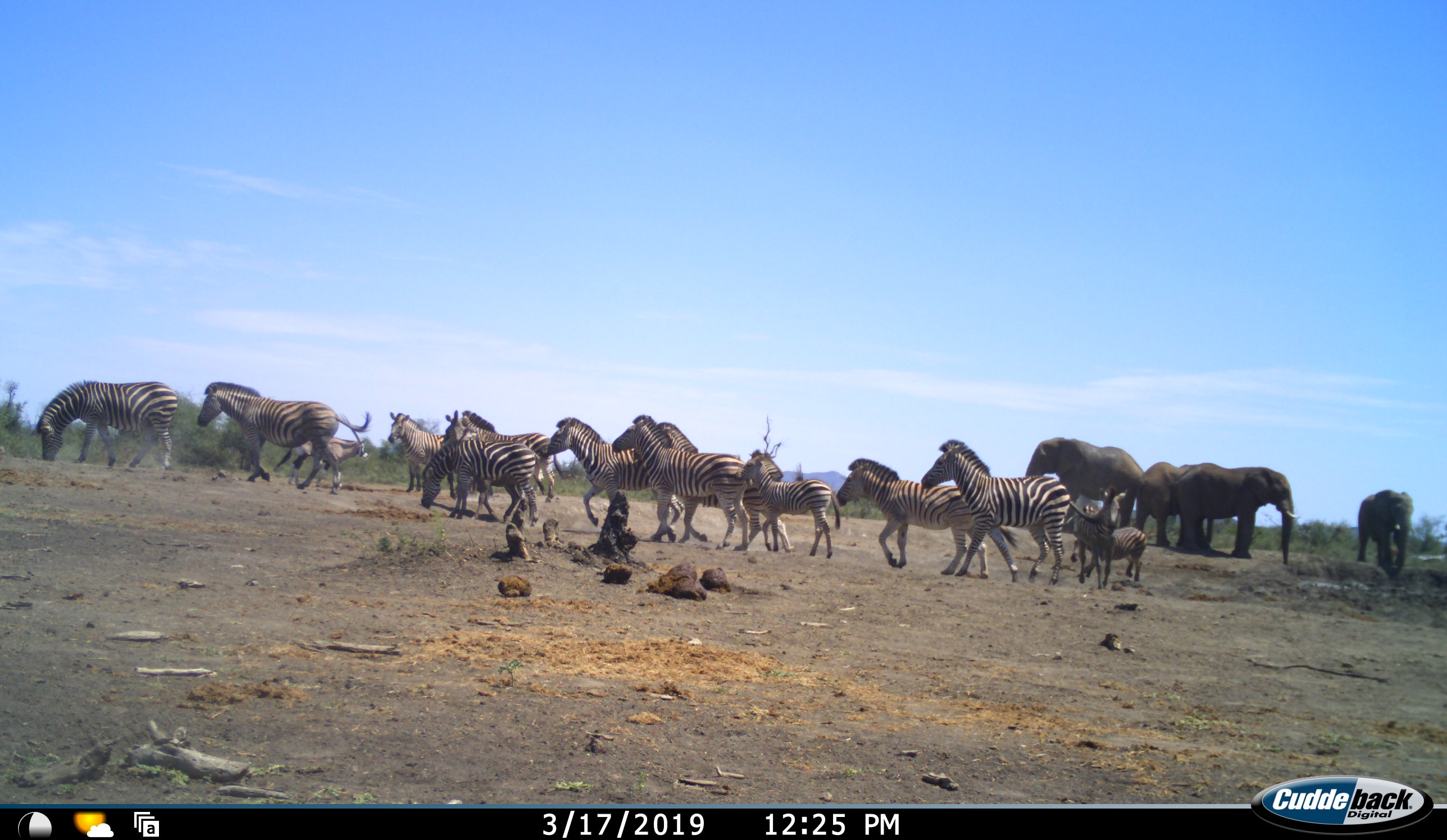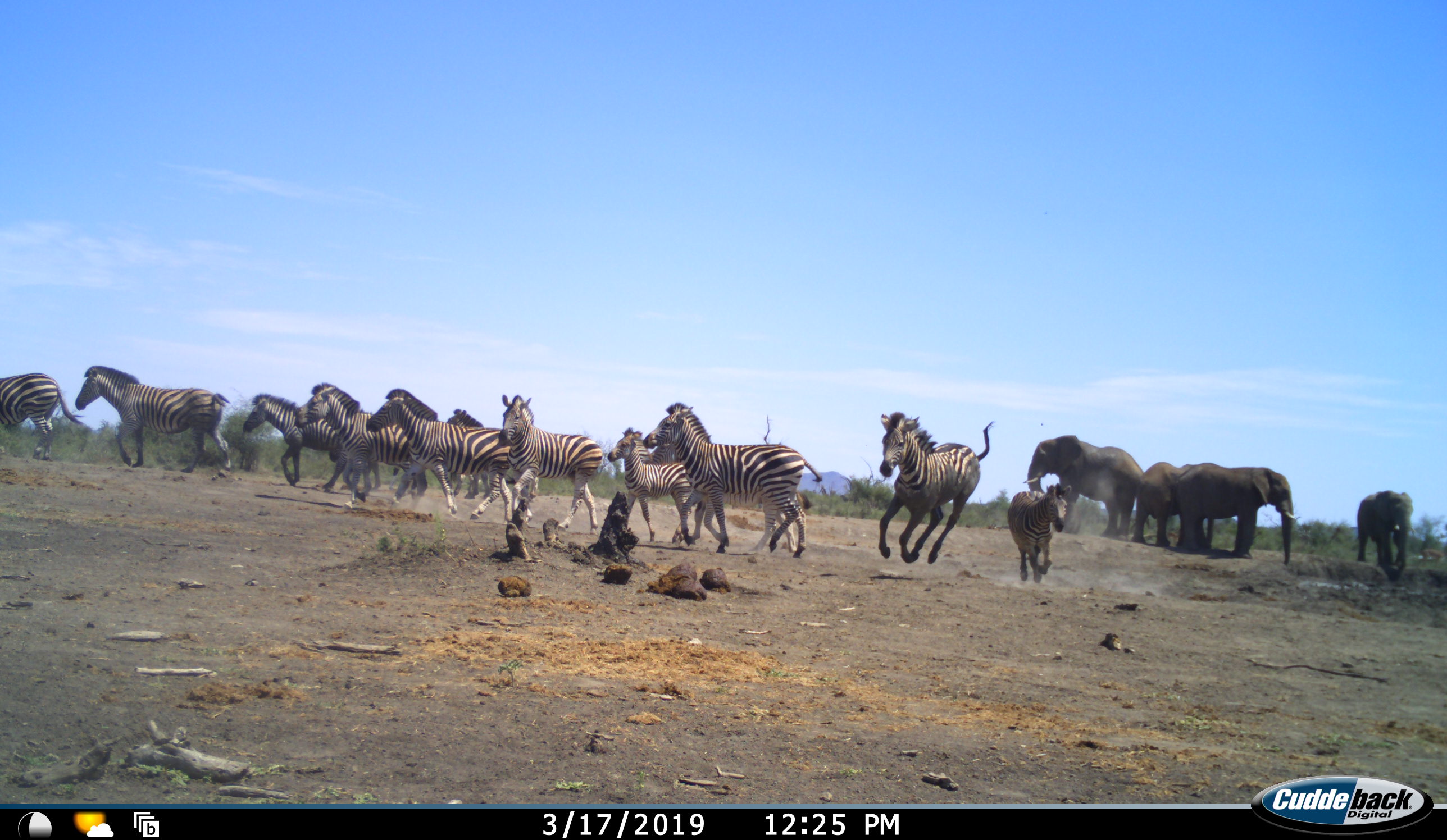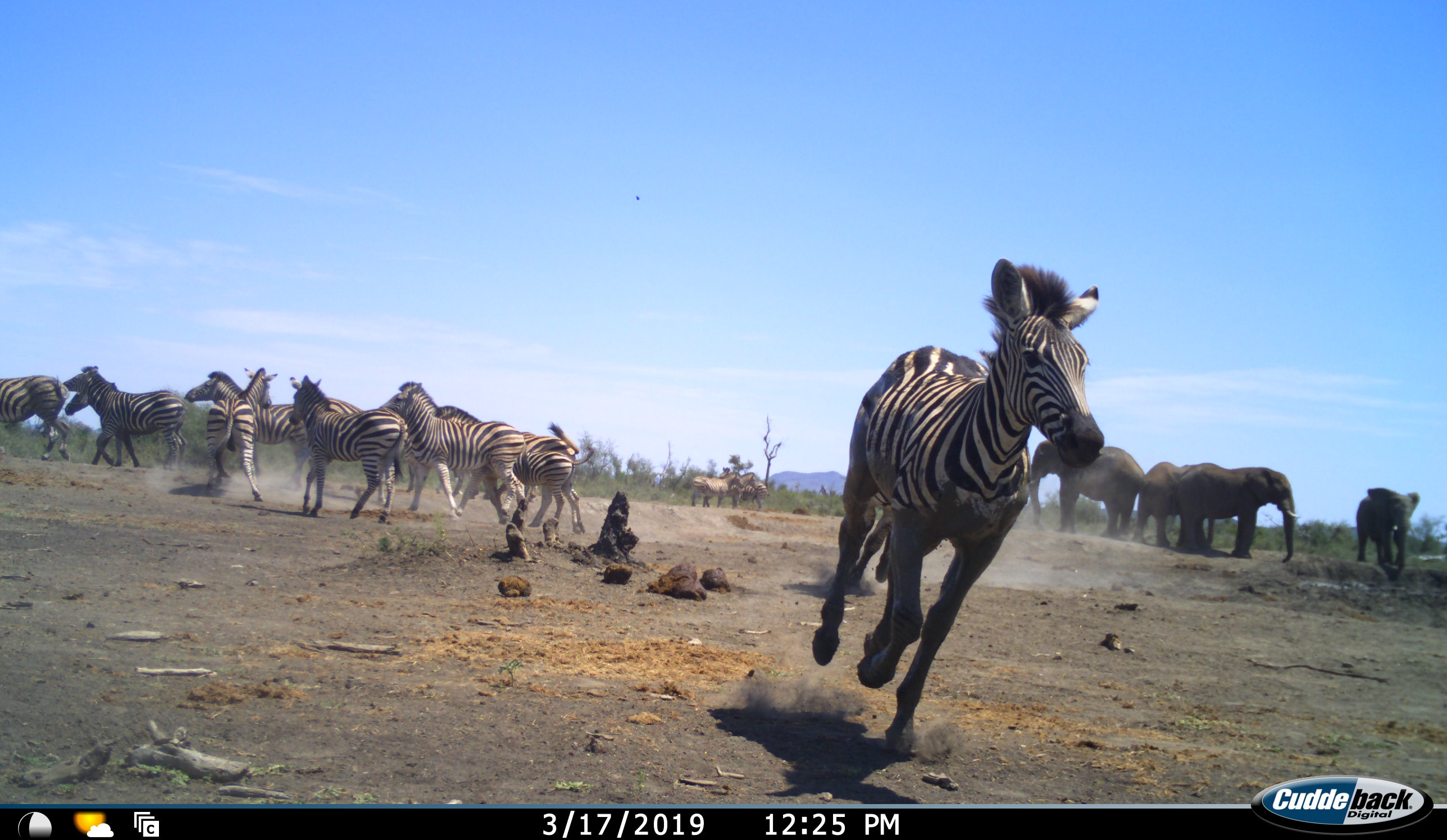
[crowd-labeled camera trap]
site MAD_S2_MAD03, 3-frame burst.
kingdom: Animalia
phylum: Chordata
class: Mammalia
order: Proboscidea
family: Elephantidae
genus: Loxodonta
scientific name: Loxodonta africana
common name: african bush elephant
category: elephant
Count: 4.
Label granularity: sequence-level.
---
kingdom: Animalia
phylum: Chordata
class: Mammalia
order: Perissodactyla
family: Equidae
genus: Equus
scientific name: Equus quagga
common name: plains zebra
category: zebraplains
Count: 11-50.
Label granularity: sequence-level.